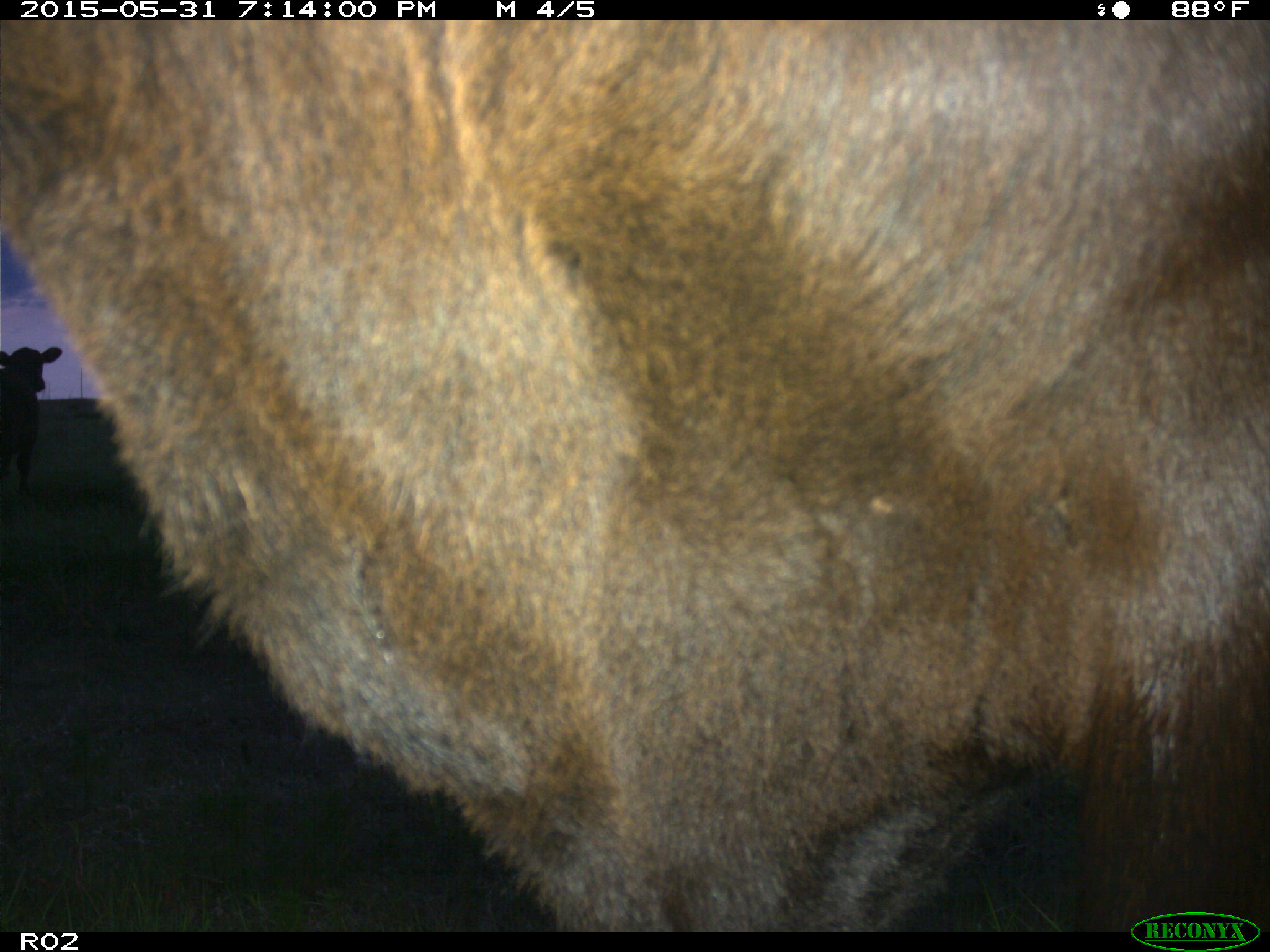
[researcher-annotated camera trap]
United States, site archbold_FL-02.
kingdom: Animalia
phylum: Chordata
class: Mammalia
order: Artiodactyla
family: Bovidae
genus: Bos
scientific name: Bos taurus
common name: domestic cow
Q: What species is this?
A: Bos taurus (domestic cow).